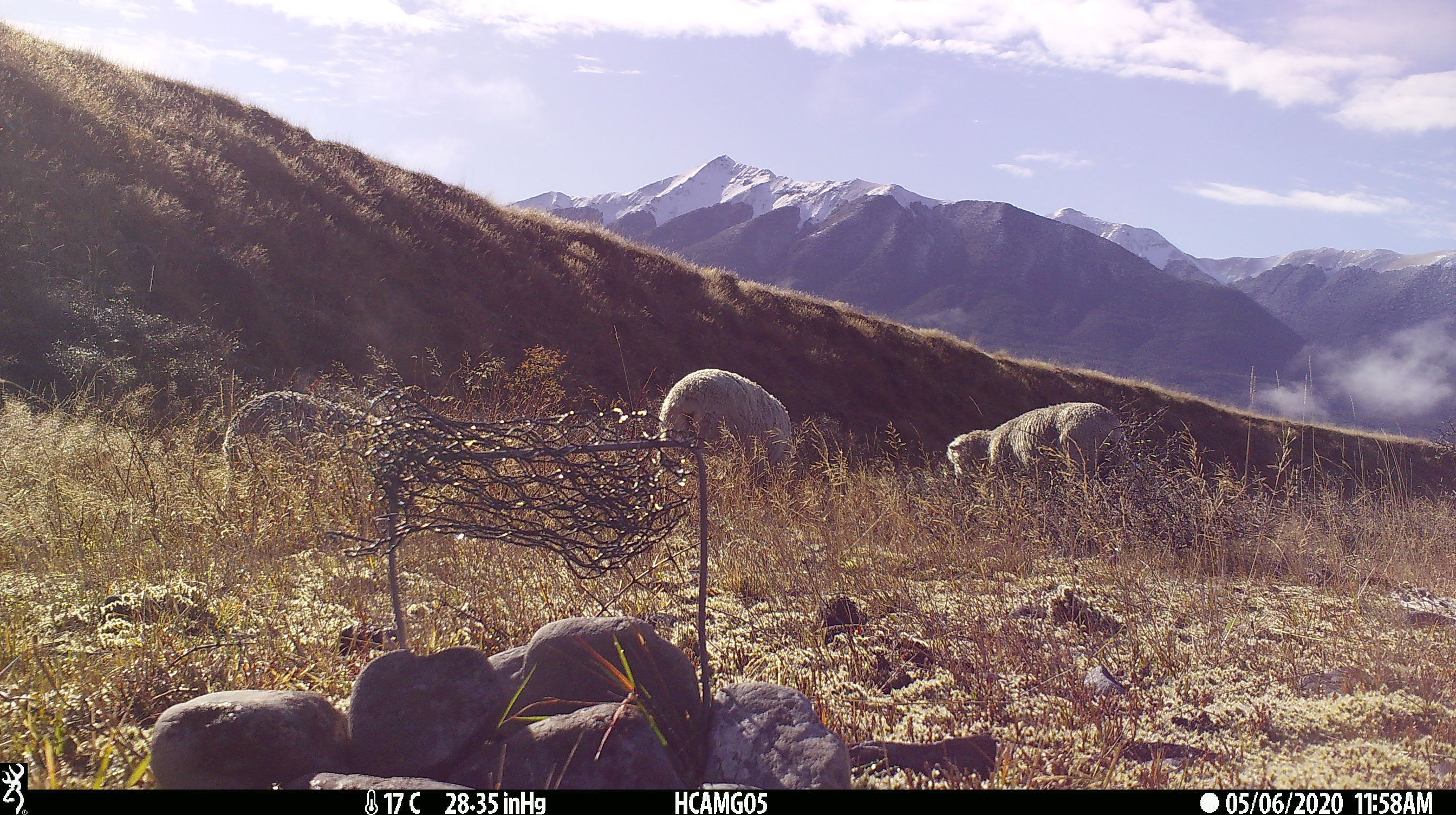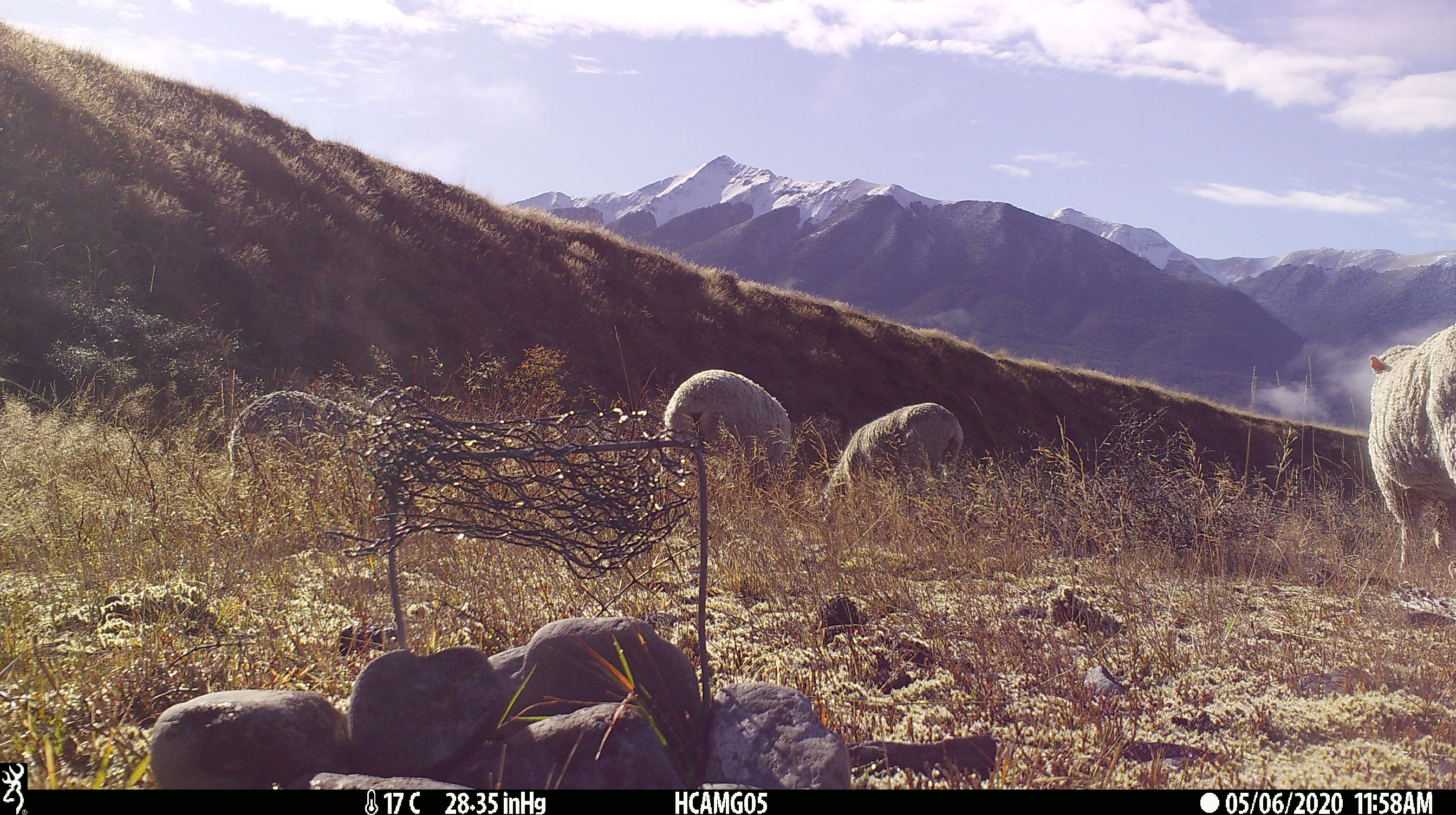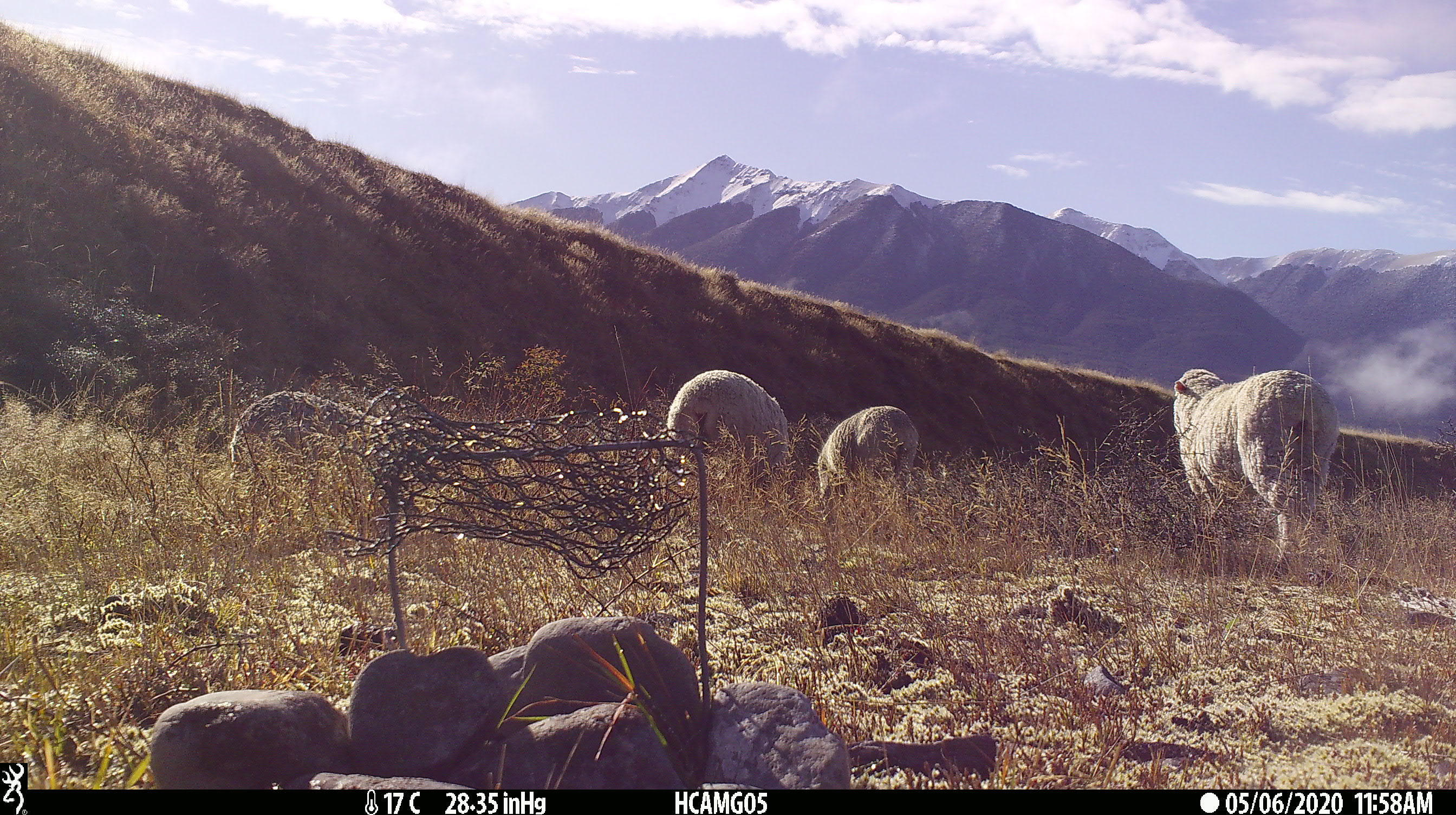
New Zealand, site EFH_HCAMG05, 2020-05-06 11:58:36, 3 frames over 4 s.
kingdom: Animalia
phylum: Chordata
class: Mammalia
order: Artiodactyla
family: Bovidae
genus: Ovis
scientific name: Ovis aries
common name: domestic sheep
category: sheep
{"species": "sheep (domestic sheep) (Ovis aries)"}